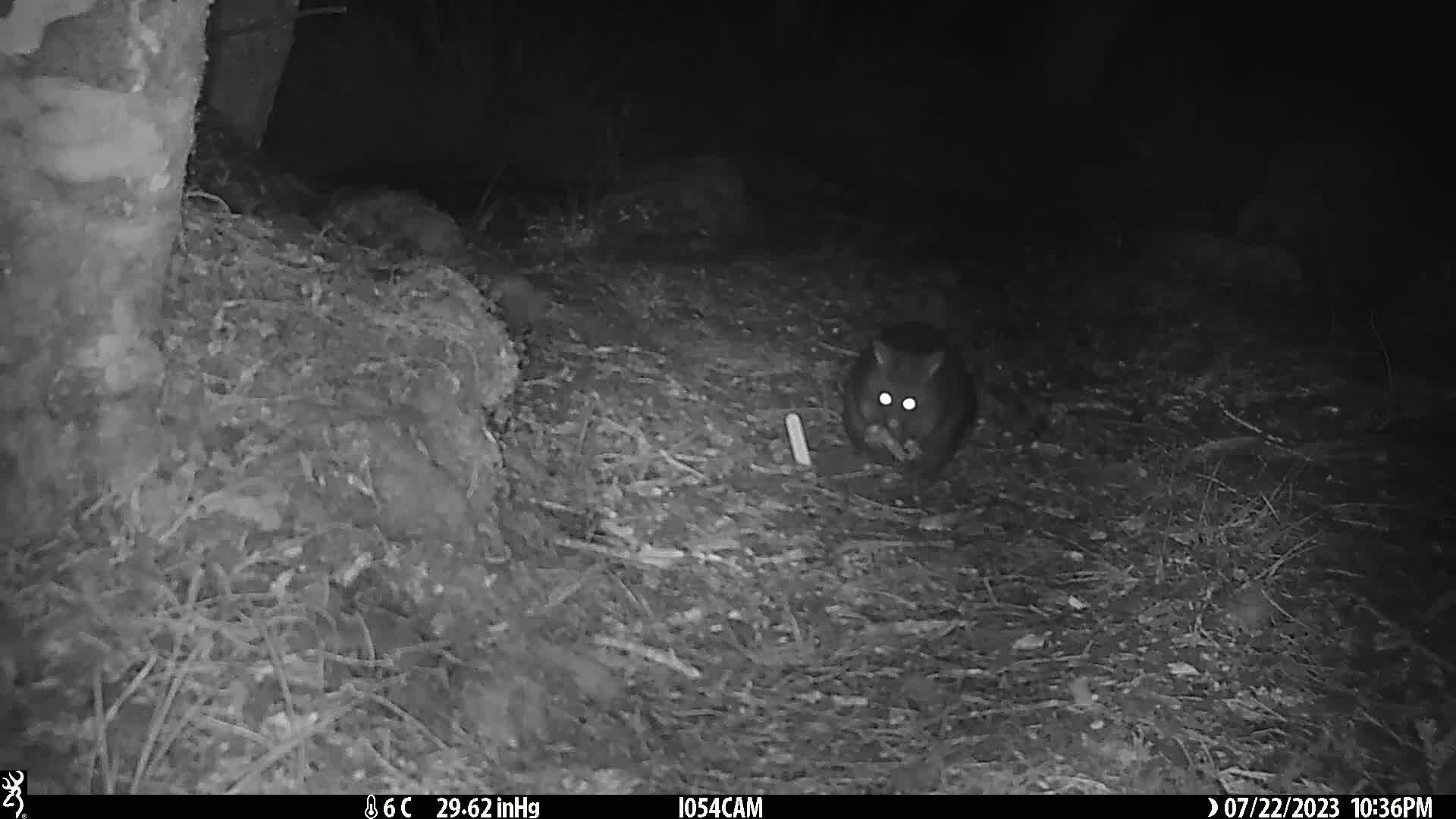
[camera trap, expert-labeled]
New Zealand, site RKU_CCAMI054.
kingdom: Animalia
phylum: Chordata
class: Mammalia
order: Diprotodontia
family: Phalangeridae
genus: Trichosurus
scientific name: Trichosurus vulpecula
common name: common brushtail possum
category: possum